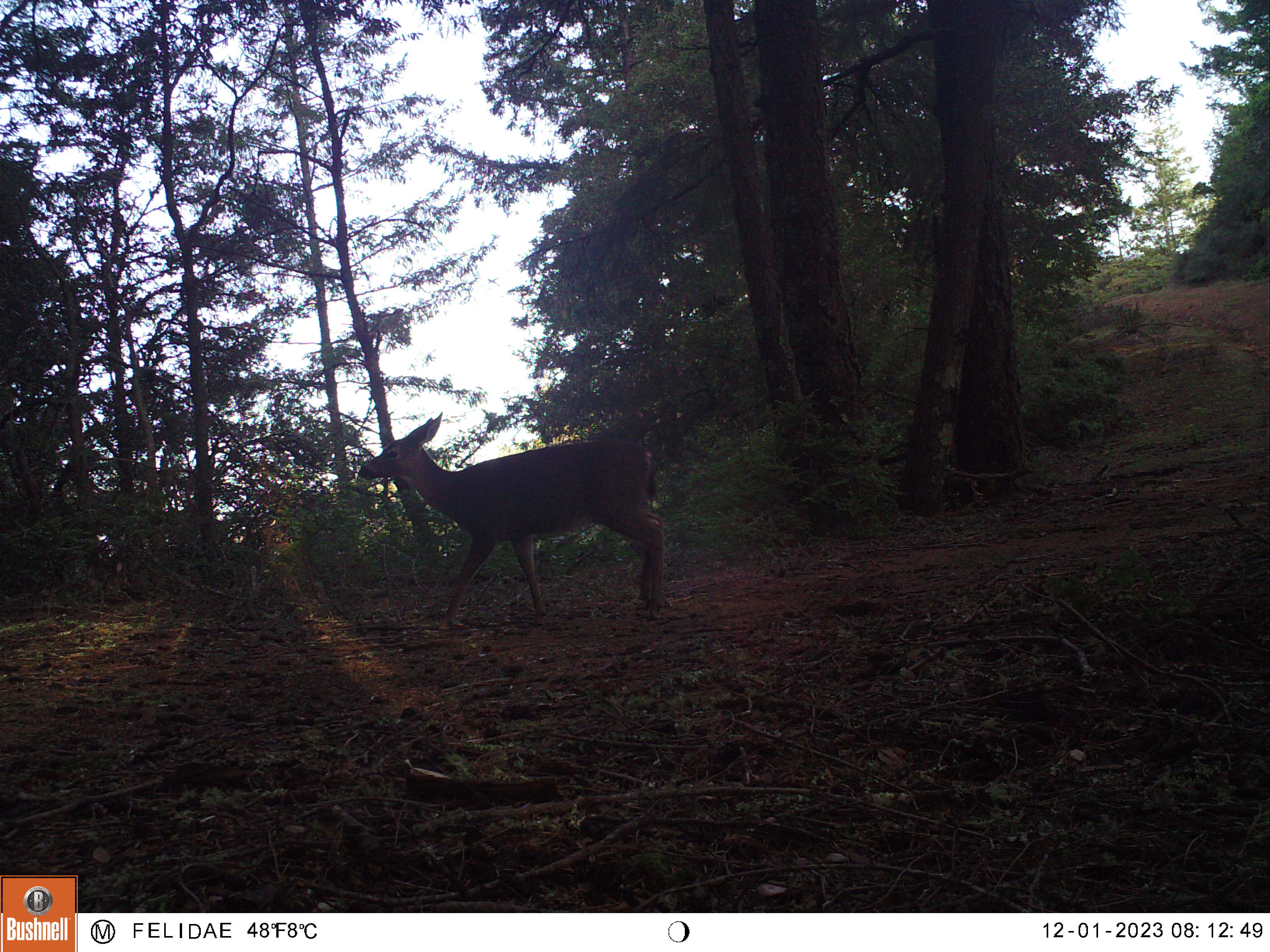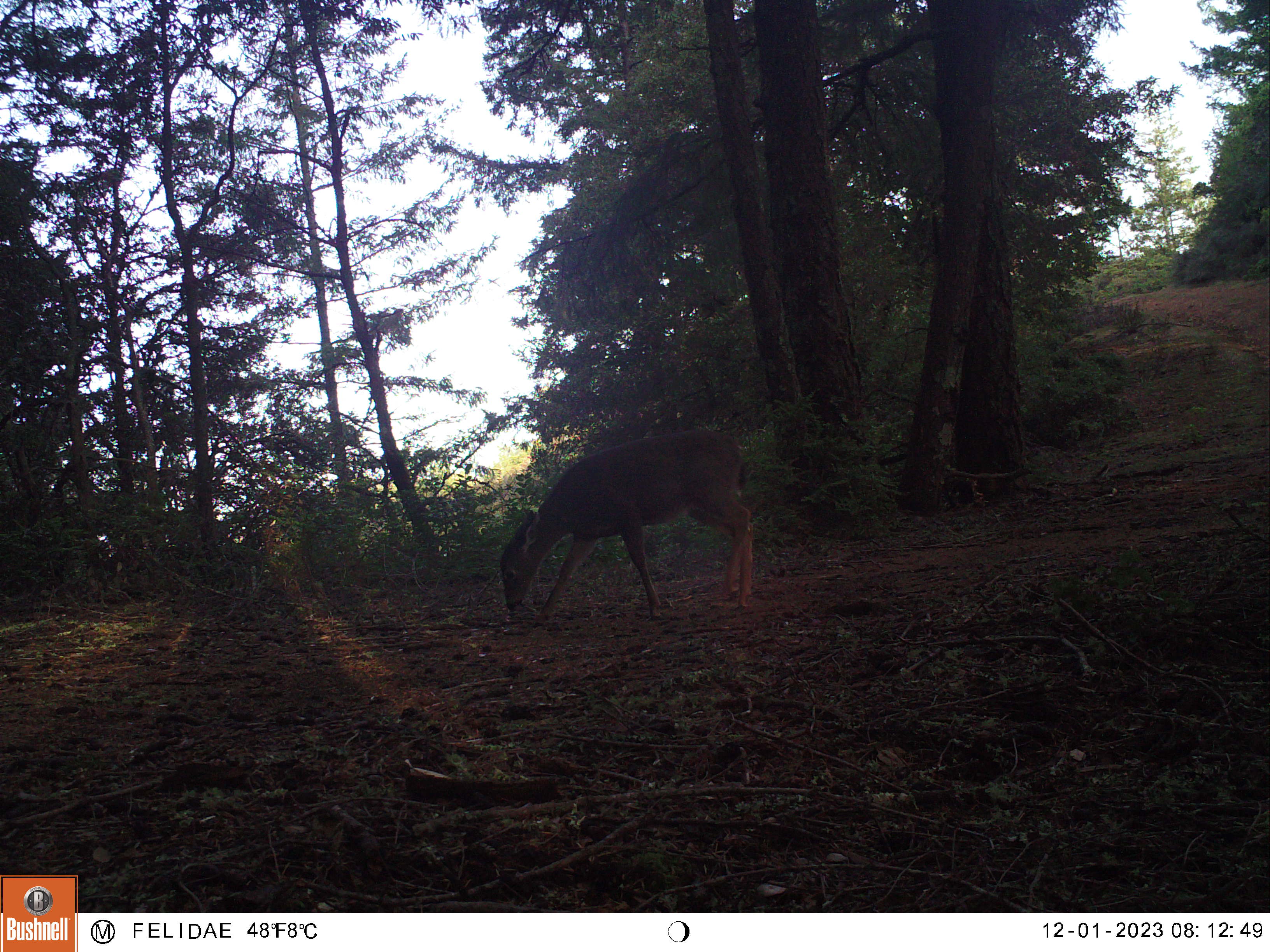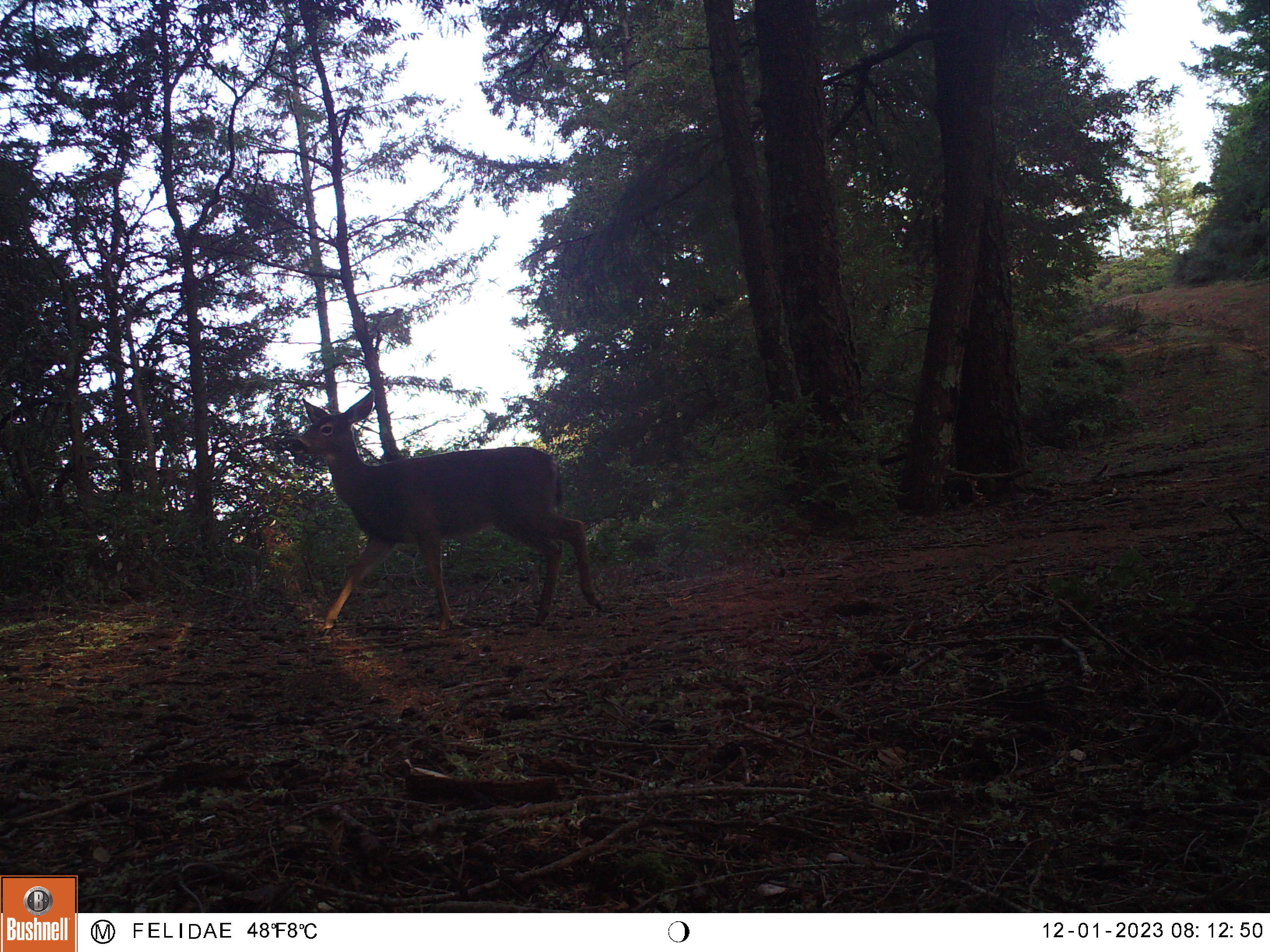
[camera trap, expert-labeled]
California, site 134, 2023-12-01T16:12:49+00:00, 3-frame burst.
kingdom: Animalia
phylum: Chordata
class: Mammalia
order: Artiodactyla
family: Cervidae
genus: Odocoileus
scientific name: Odocoileus hemionus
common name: mule deer